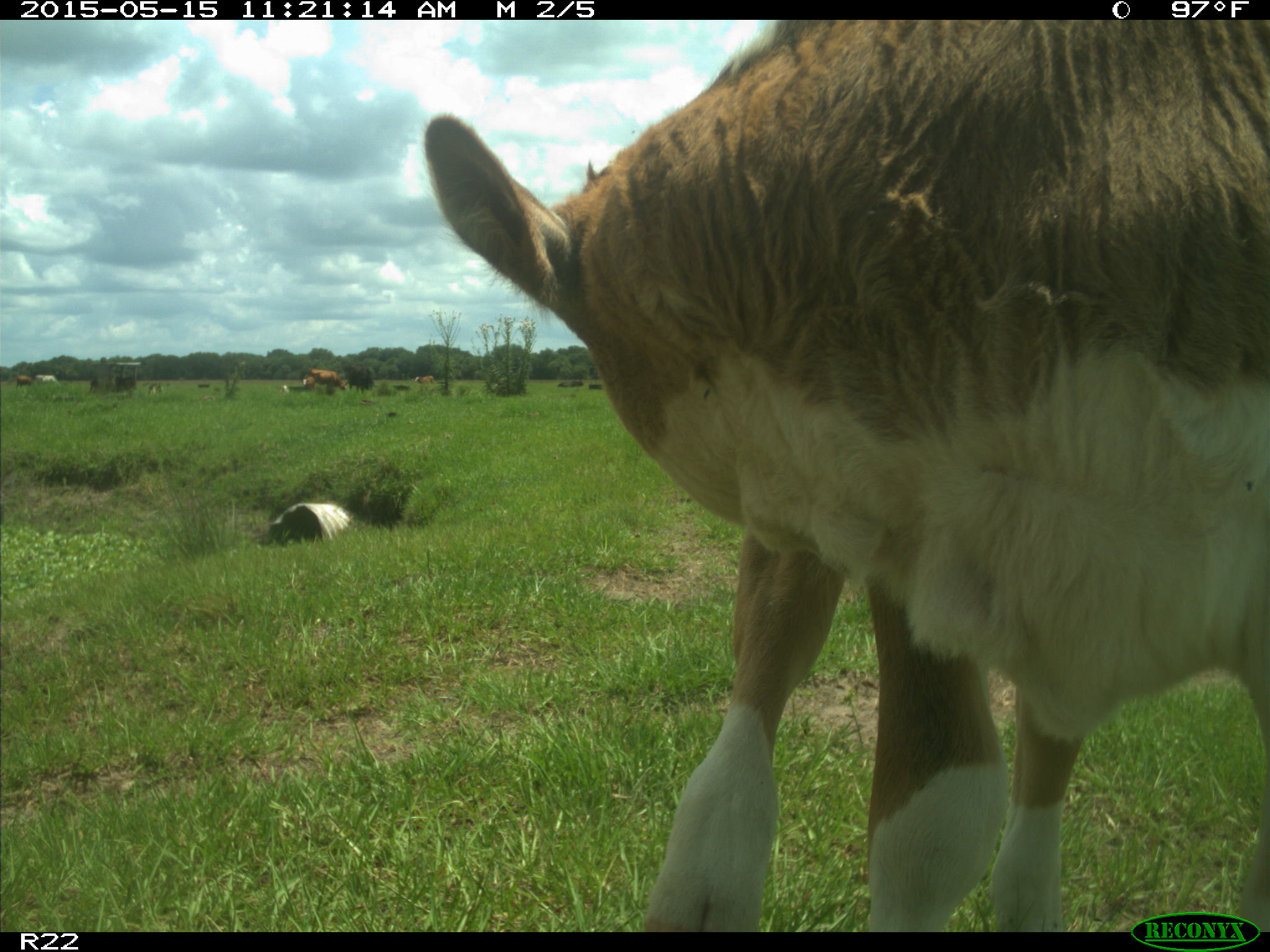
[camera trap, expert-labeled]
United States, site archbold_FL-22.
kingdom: Animalia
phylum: Chordata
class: Mammalia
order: Artiodactyla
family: Bovidae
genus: Bos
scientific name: Bos taurus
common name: domestic cow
Bos taurus (domestic cow).